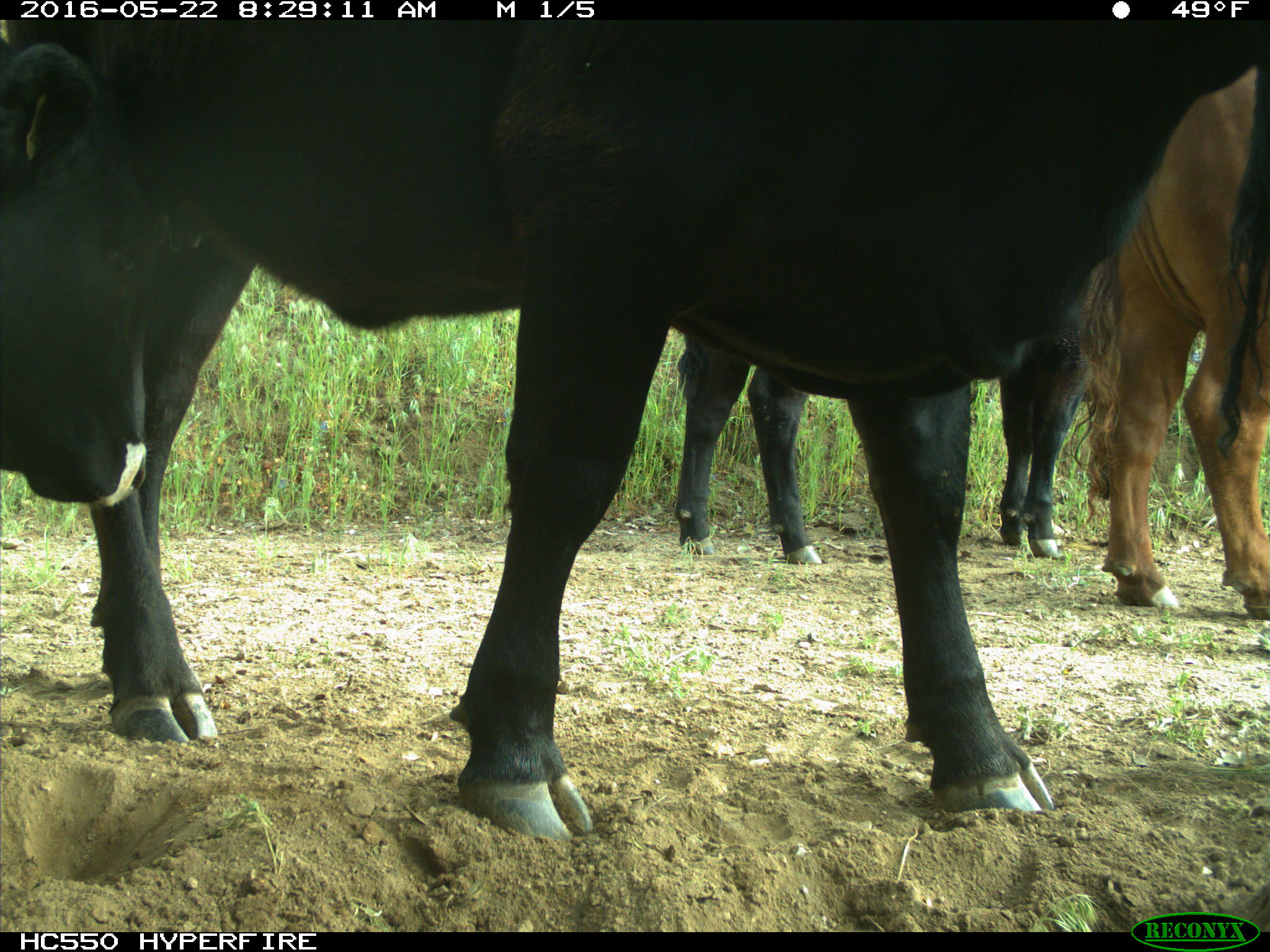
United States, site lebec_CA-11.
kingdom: Animalia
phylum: Chordata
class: Mammalia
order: Artiodactyla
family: Bovidae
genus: Bos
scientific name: Bos taurus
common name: domestic cow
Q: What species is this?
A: Bos taurus (domestic cow).